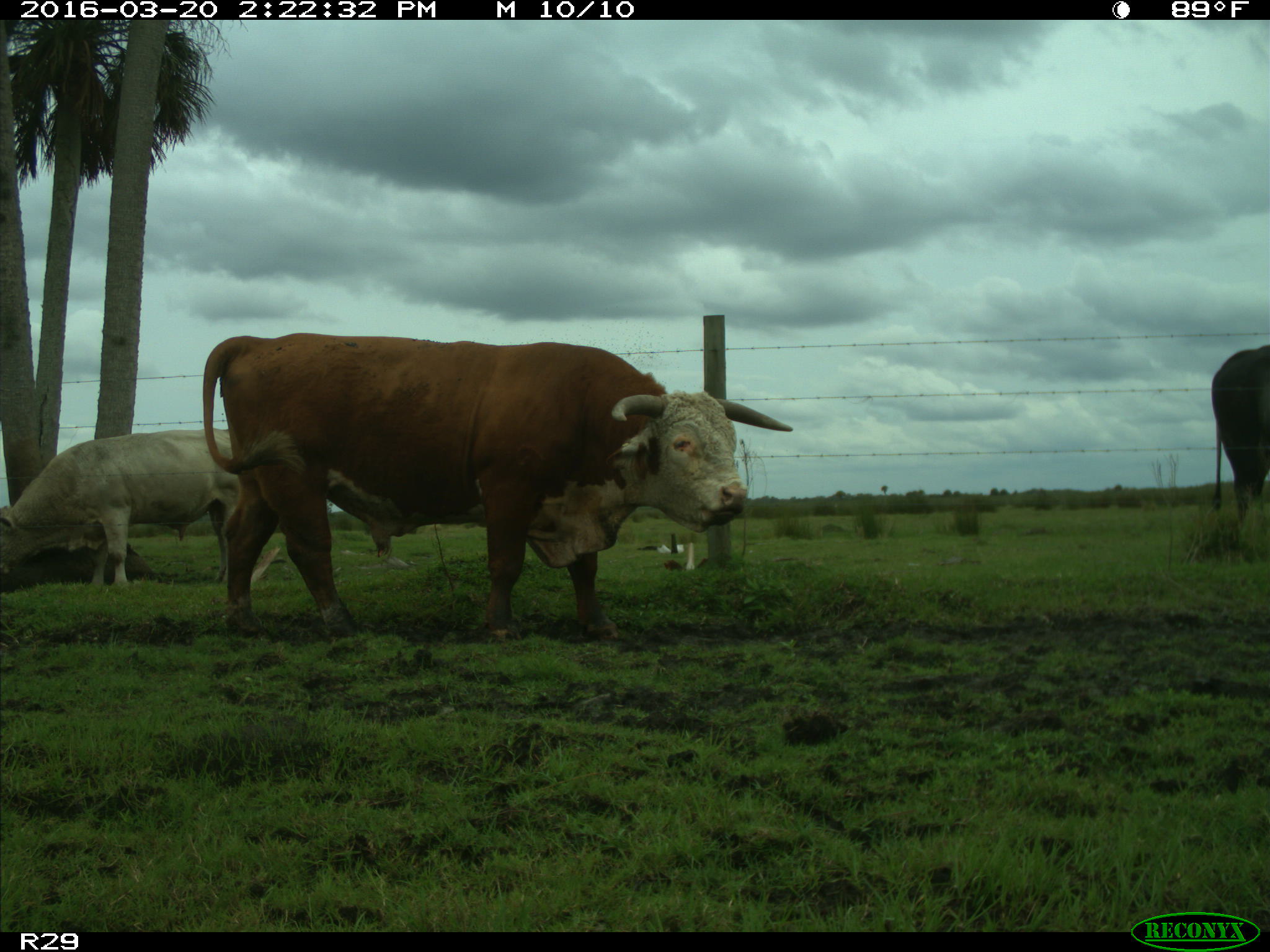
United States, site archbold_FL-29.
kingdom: Animalia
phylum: Chordata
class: Mammalia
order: Artiodactyla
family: Bovidae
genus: Bos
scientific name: Bos taurus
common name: domestic cow